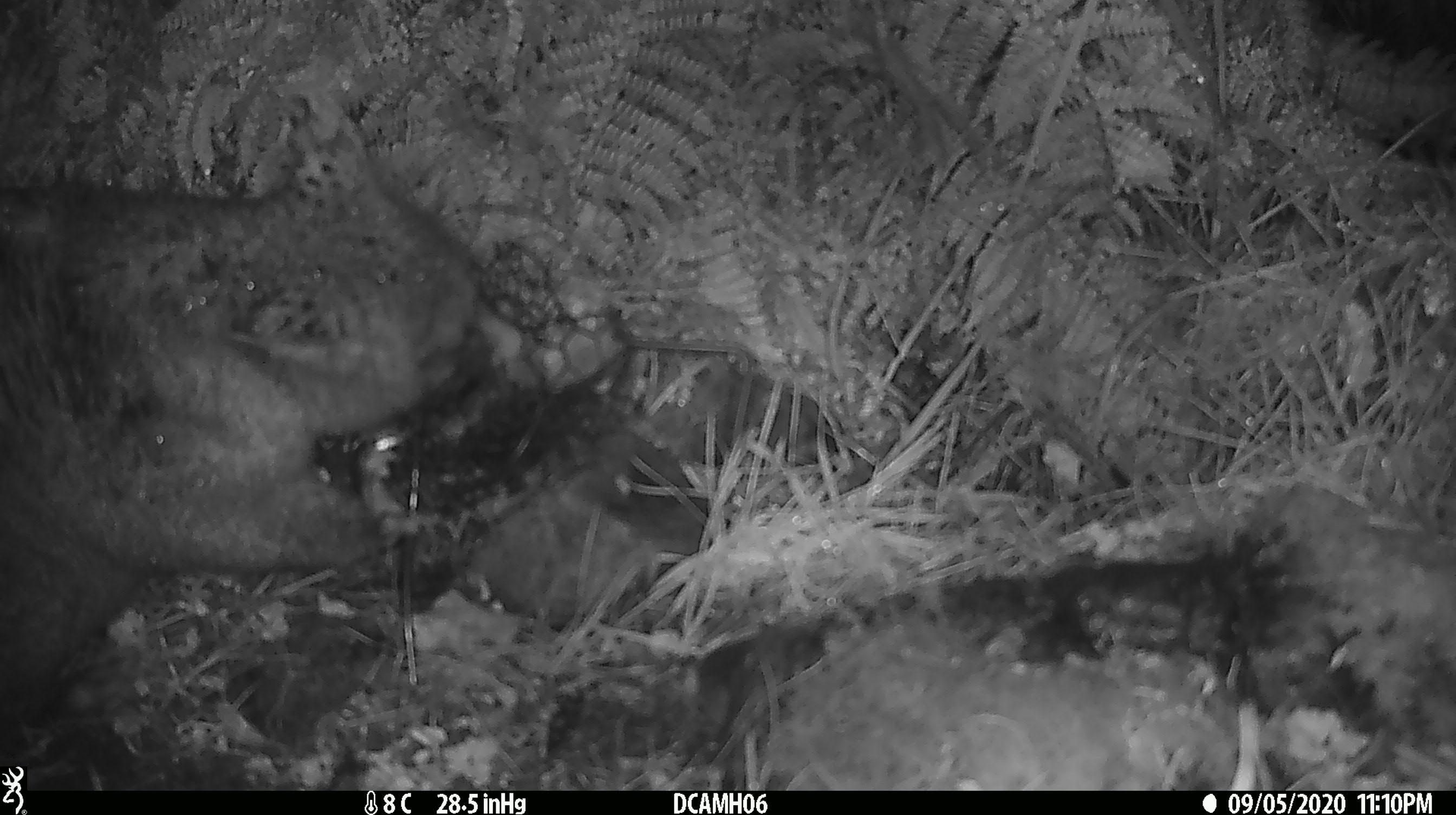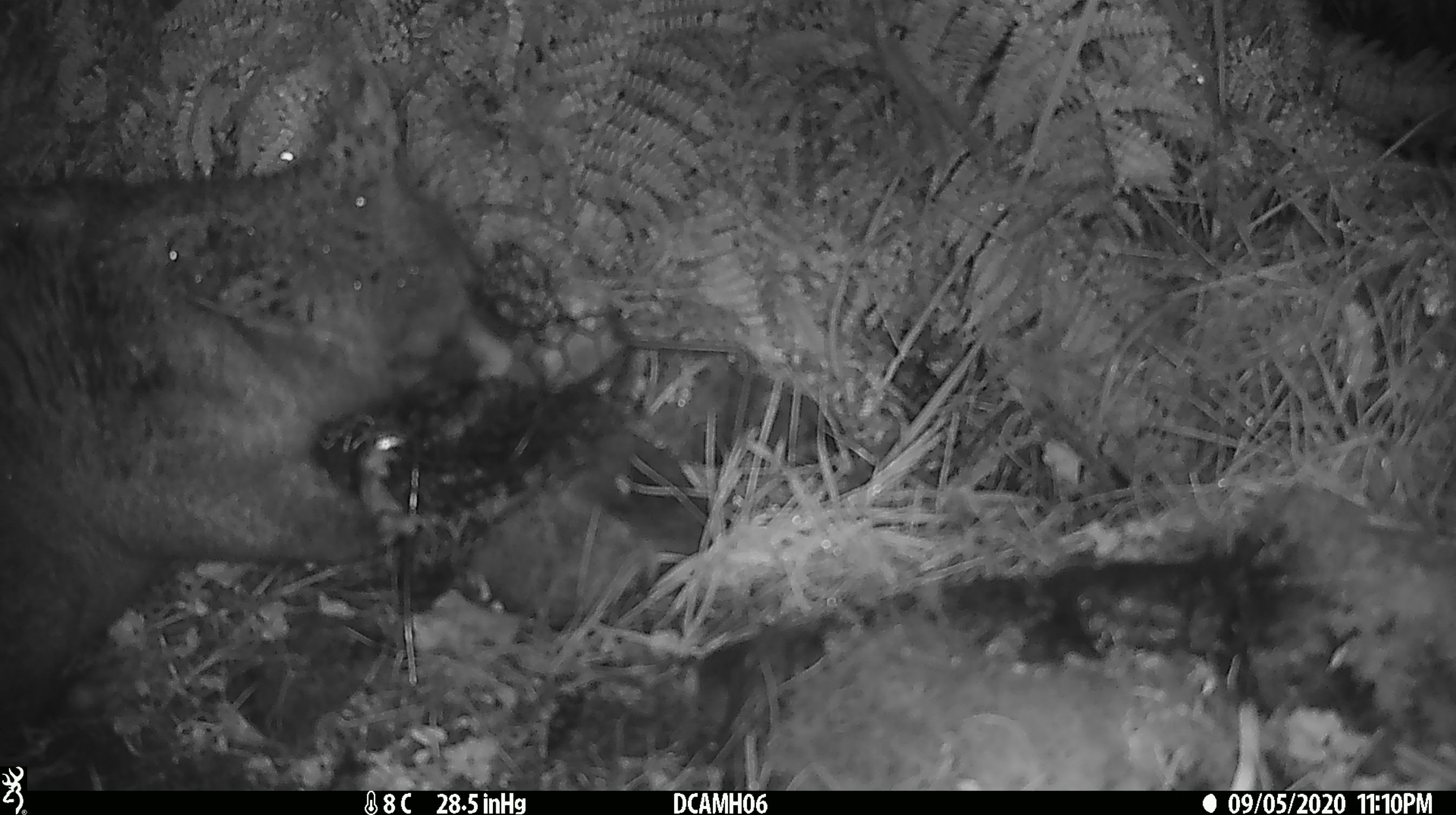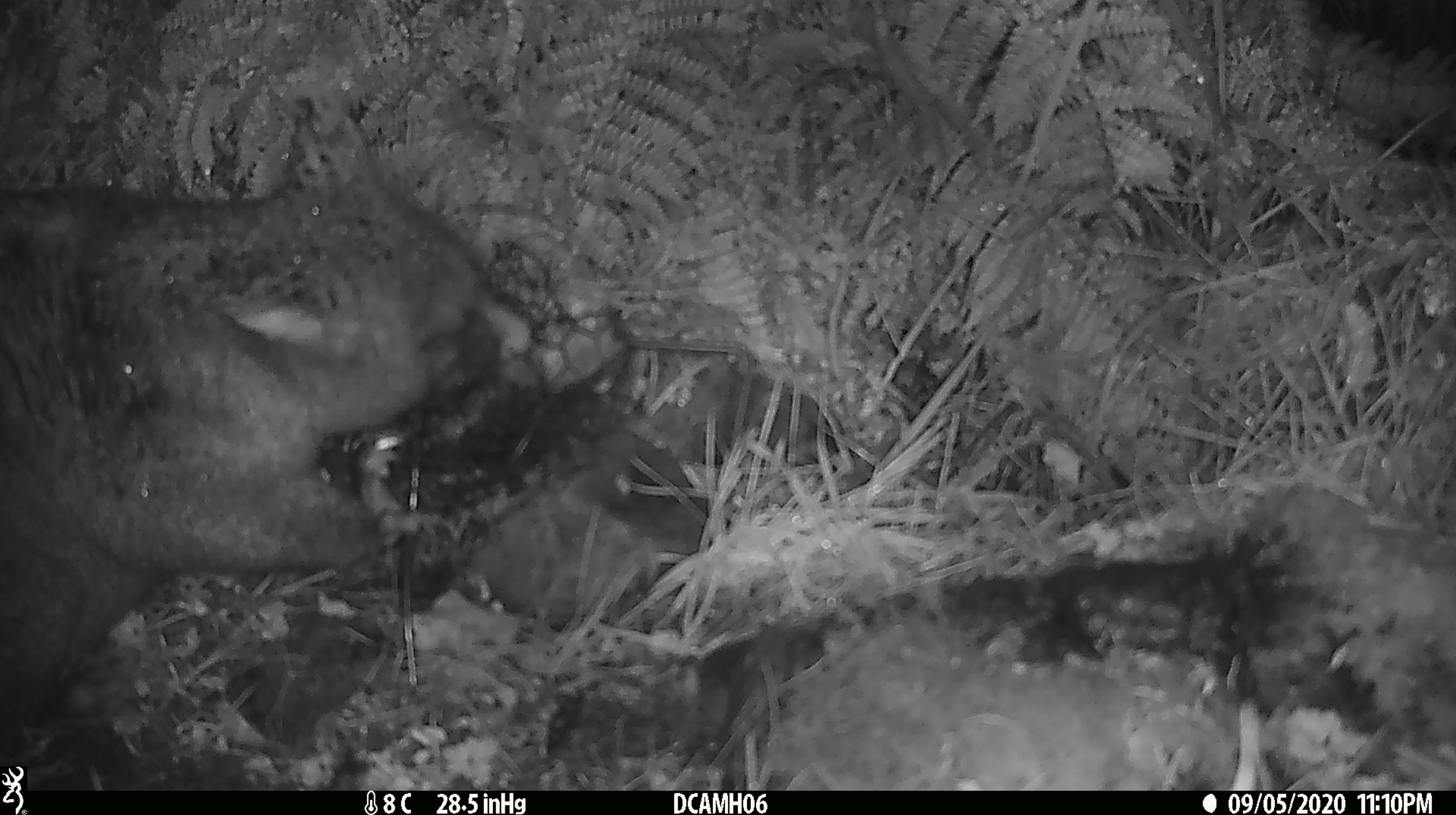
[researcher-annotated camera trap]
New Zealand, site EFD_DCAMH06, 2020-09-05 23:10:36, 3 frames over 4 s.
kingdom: Animalia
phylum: Chordata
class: Mammalia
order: Diprotodontia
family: Phalangeridae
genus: Trichosurus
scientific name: Trichosurus vulpecula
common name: common brushtail possum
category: possum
Possum (common brushtail possum) (Trichosurus vulpecula).